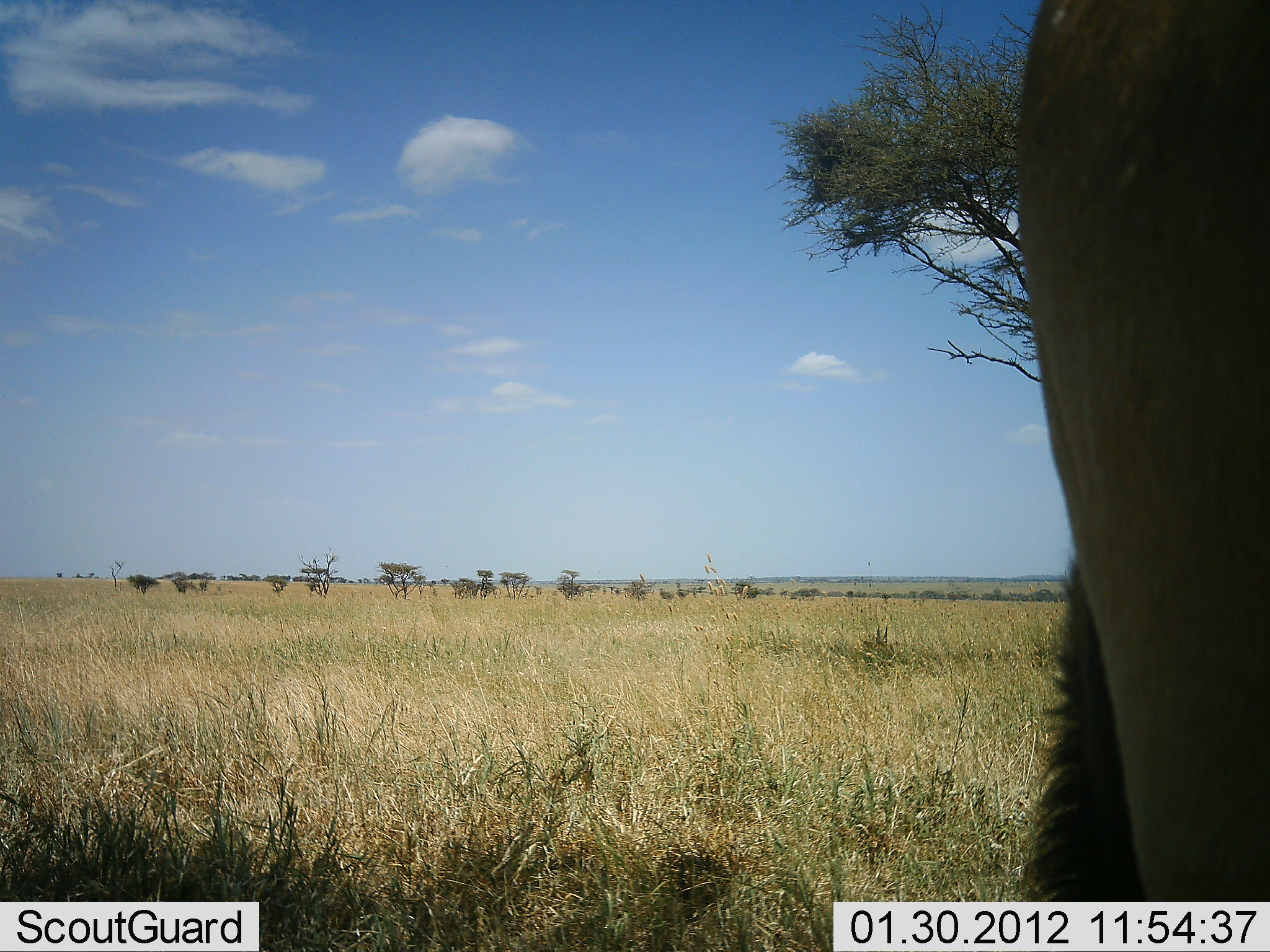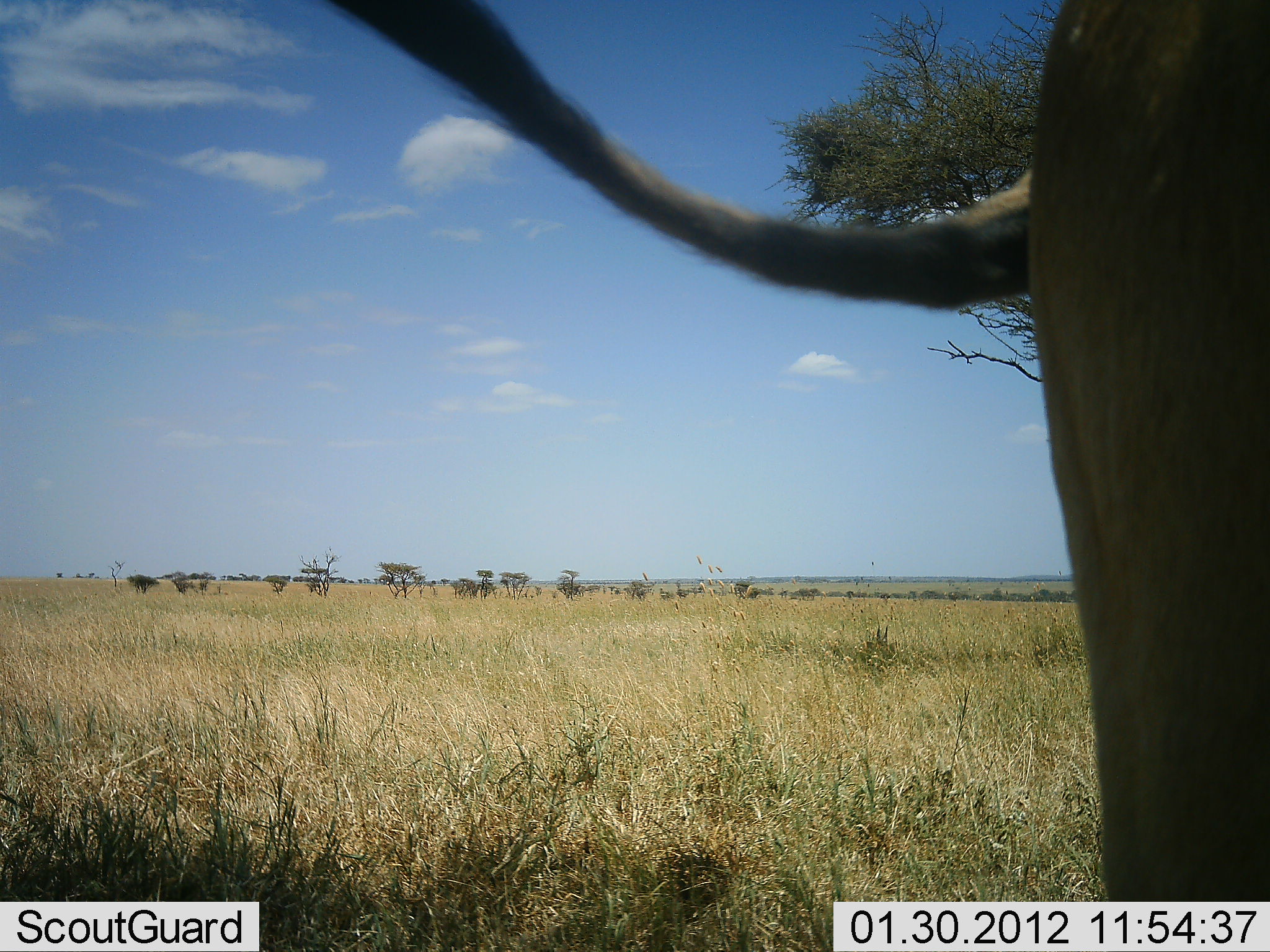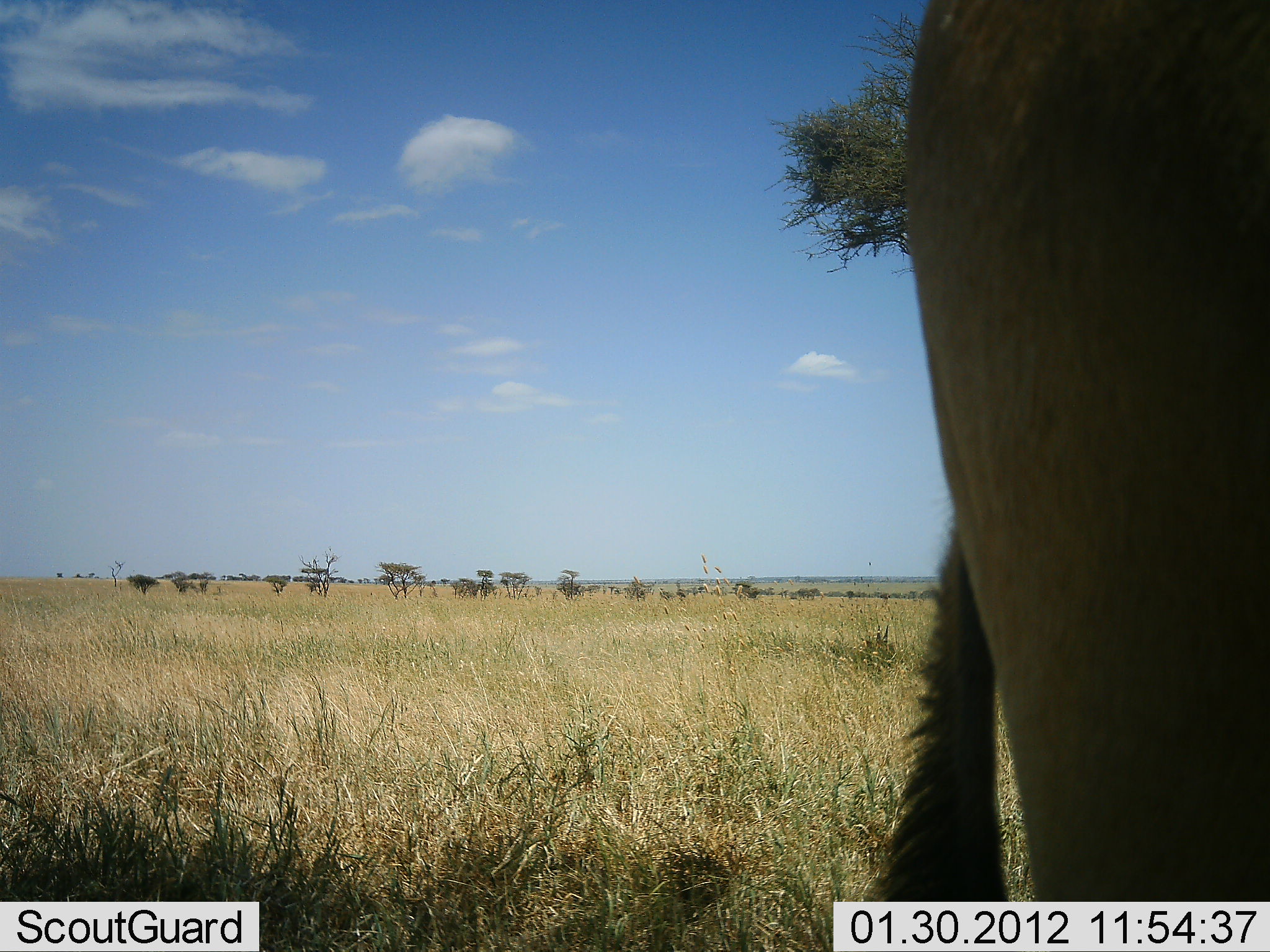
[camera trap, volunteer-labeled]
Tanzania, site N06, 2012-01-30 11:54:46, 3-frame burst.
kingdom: Animalia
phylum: Chordata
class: Mammalia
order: Artiodactyla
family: Bovidae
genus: Connochaetes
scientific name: Connochaetes taurinus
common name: blue wildebeest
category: wildebeest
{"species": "wildebeest (blue wildebeest) (Connochaetes taurinus)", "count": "1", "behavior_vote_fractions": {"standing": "100%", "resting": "0%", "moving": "0%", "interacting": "0%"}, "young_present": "0%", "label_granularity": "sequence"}